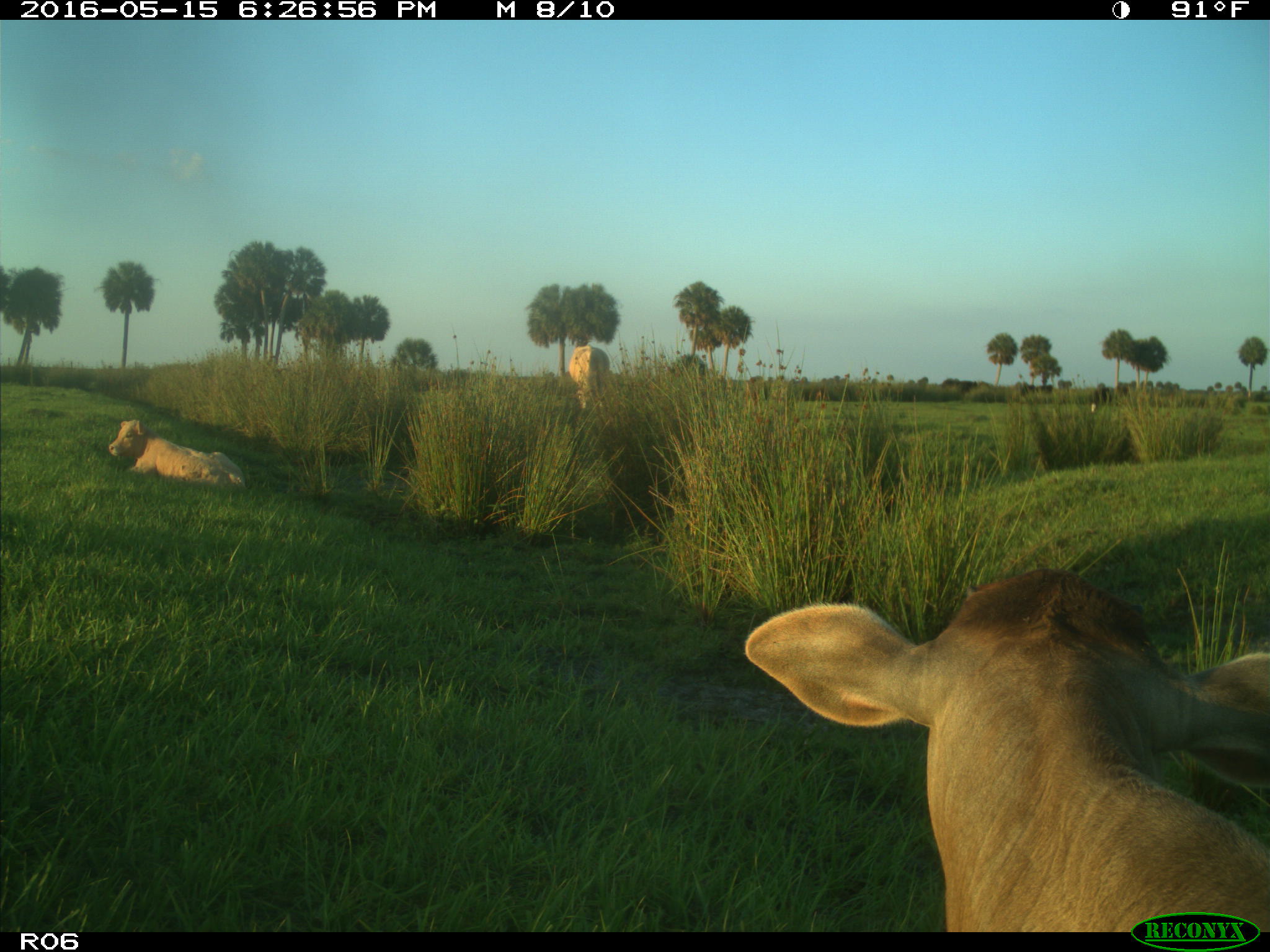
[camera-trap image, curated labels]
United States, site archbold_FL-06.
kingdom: Animalia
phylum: Chordata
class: Mammalia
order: Artiodactyla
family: Bovidae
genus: Bos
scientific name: Bos taurus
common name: domestic cow